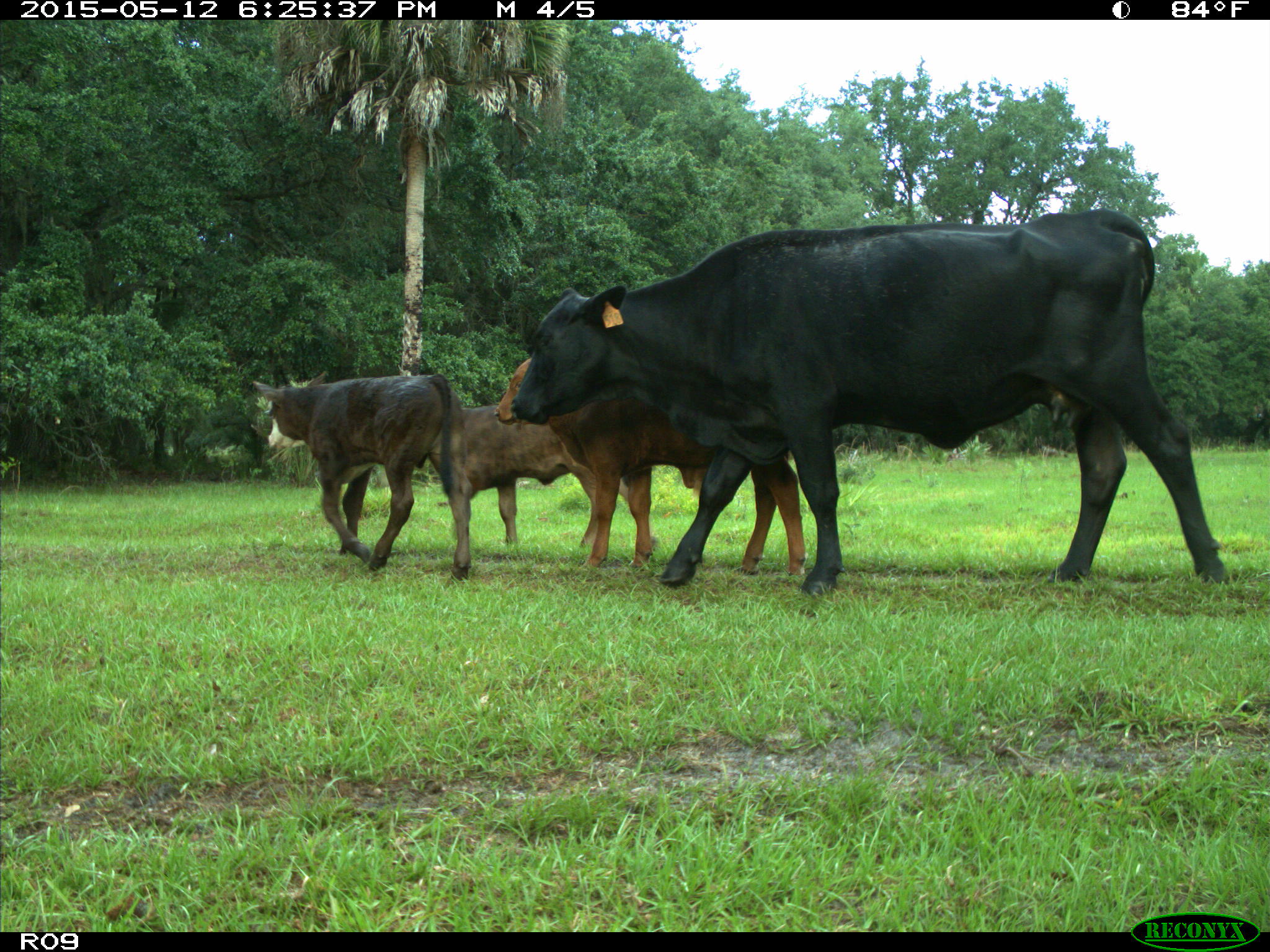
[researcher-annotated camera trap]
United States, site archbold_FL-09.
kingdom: Animalia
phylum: Chordata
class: Mammalia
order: Artiodactyla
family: Bovidae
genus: Bos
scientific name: Bos taurus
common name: domestic cow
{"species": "Bos taurus (domestic cow)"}